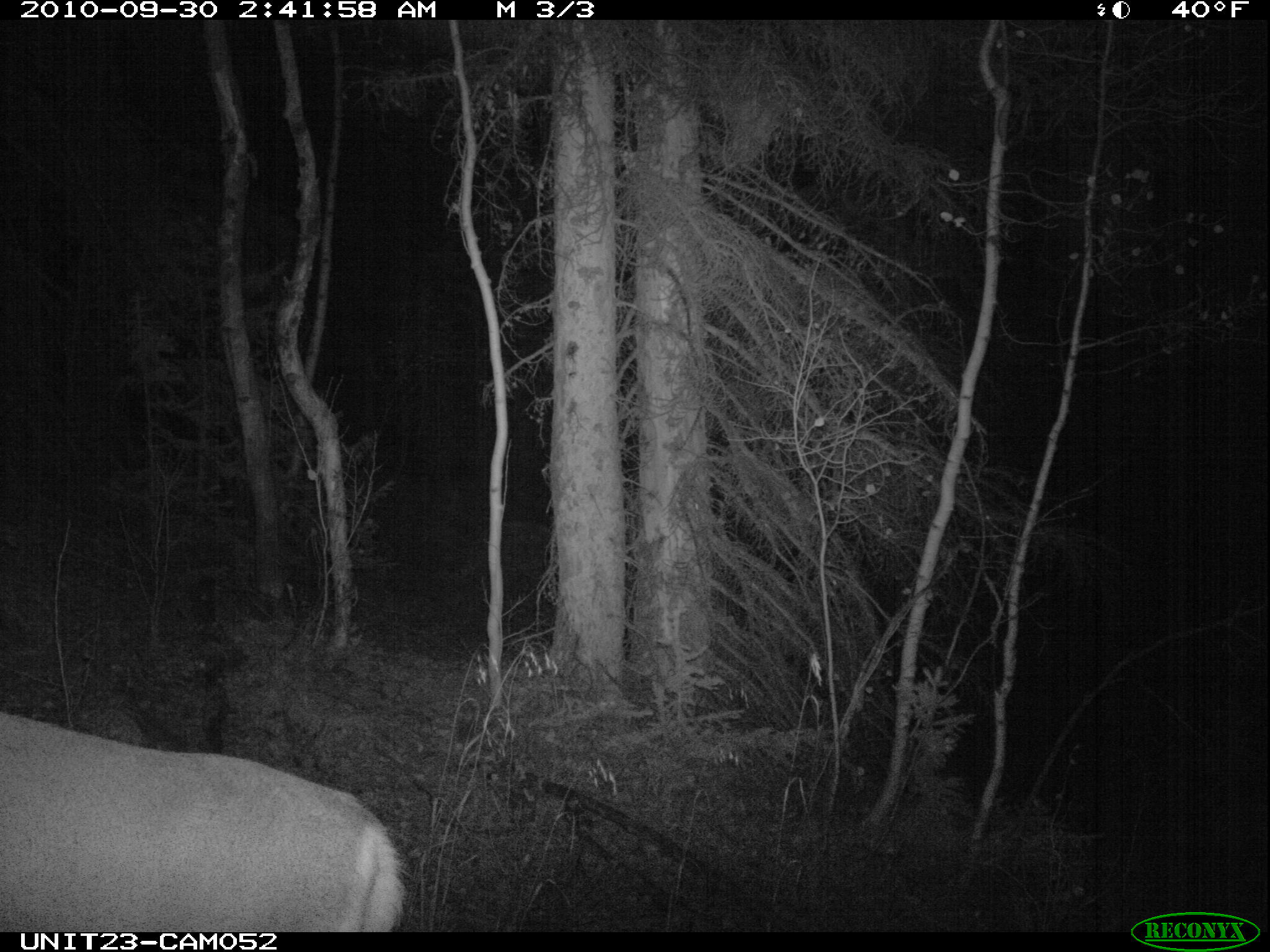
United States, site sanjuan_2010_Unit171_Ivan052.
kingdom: Animalia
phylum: Chordata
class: Mammalia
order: Artiodactyla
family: Cervidae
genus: Odocoileus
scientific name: Odocoileus hemionus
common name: mule deer